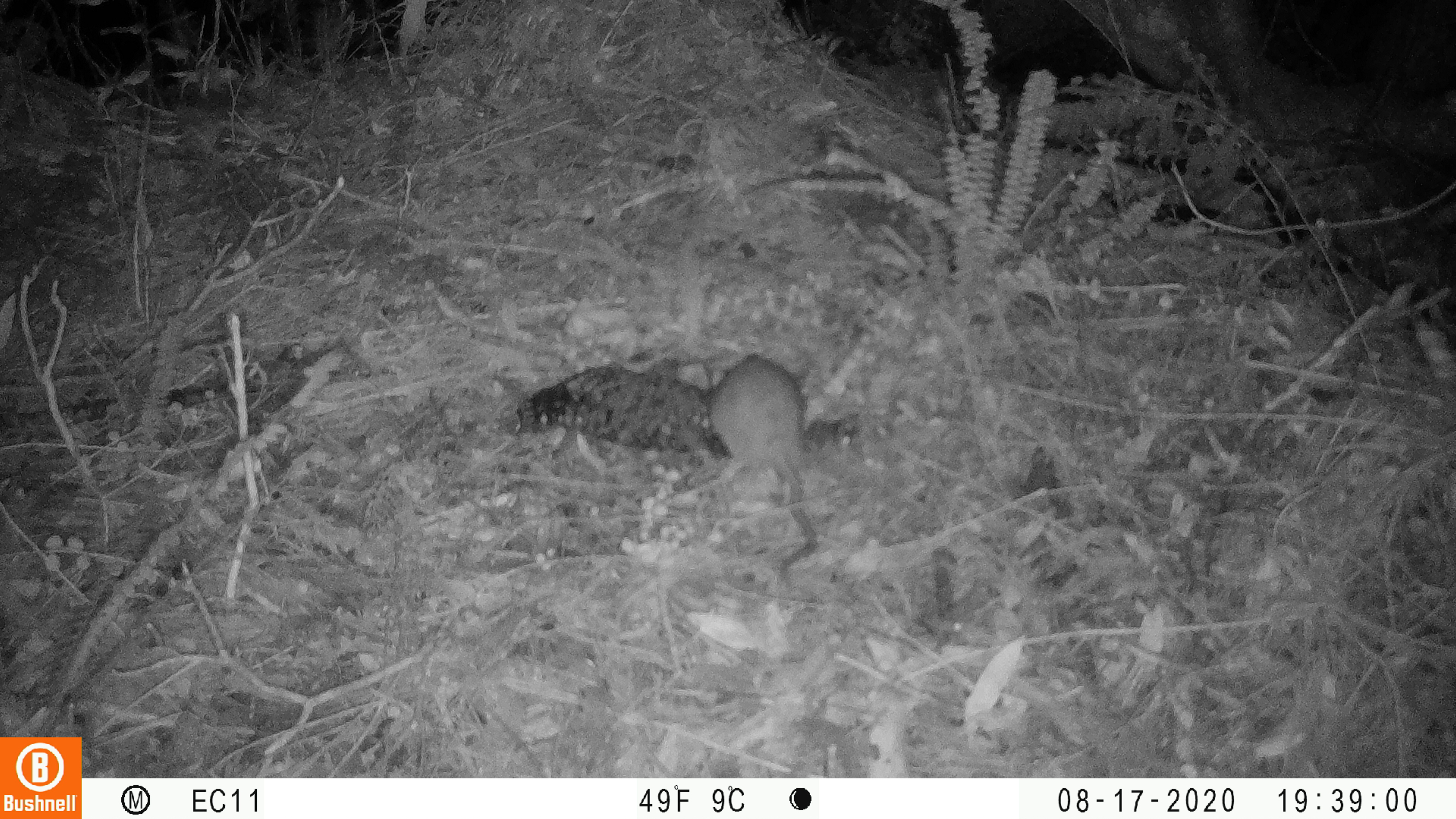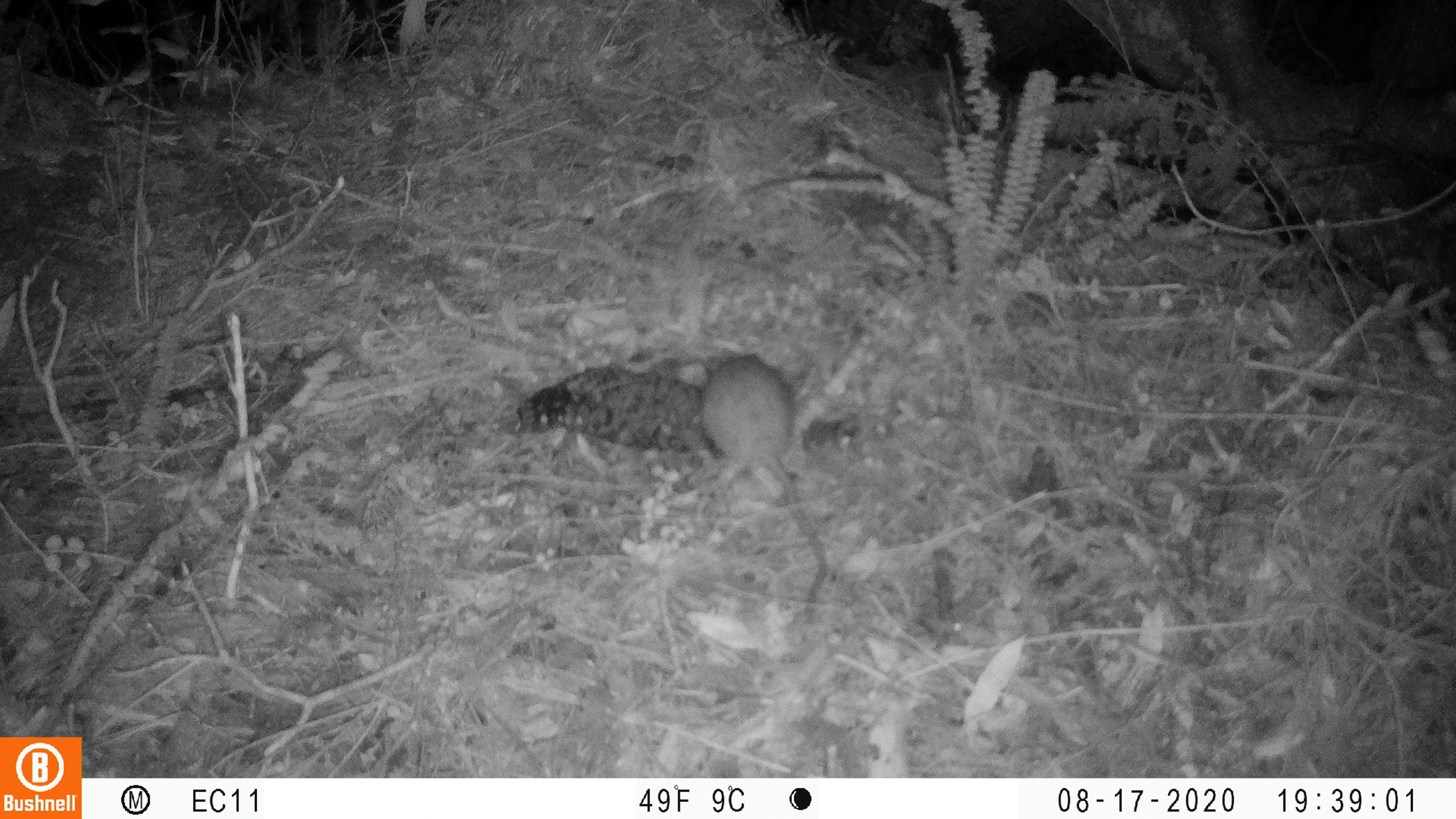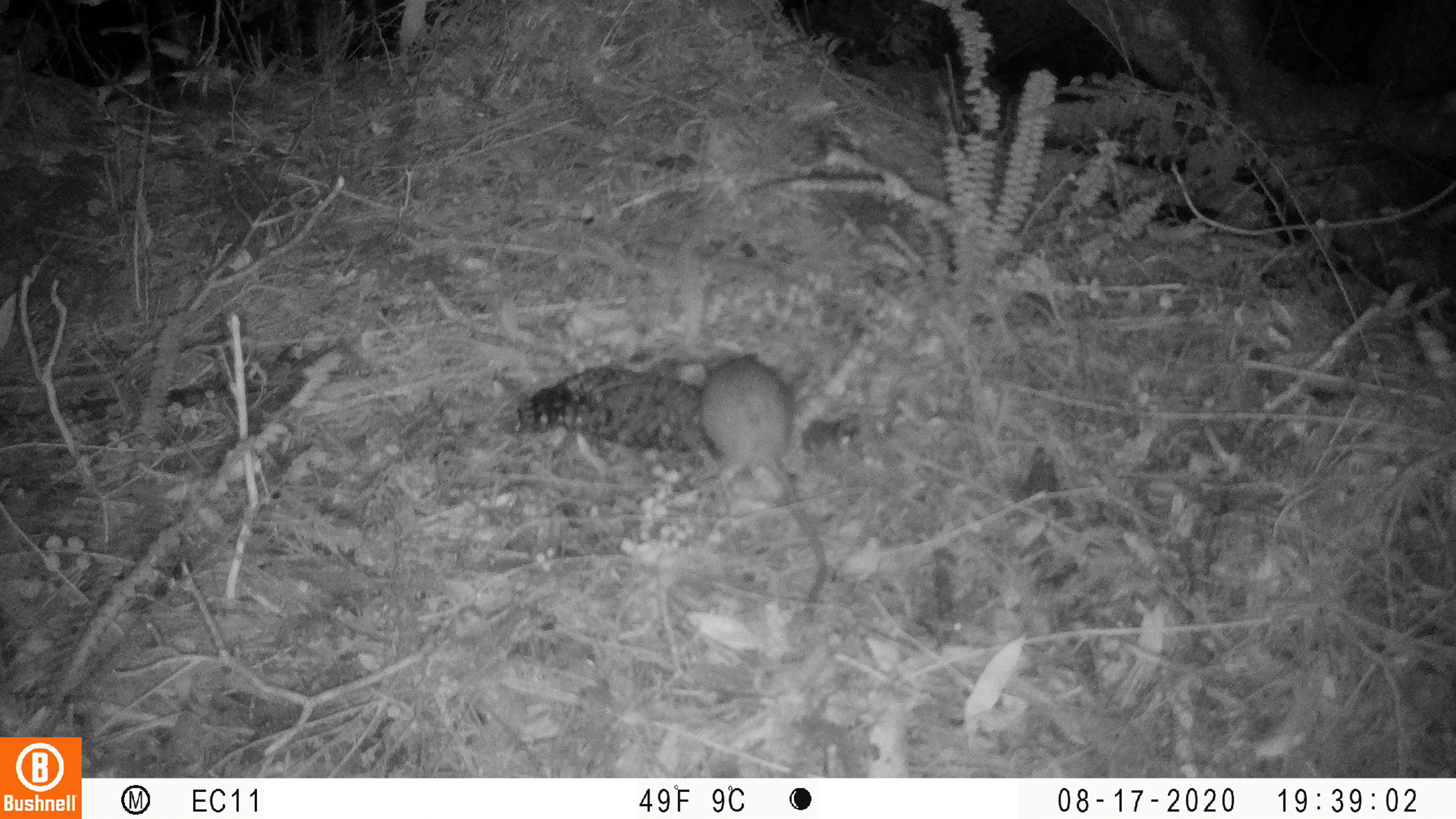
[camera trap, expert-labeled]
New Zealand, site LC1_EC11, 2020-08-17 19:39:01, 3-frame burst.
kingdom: Animalia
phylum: Chordata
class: Mammalia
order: Rodentia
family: Muridae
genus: Rattus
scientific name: Rattus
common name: rat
Rat (Rattus).